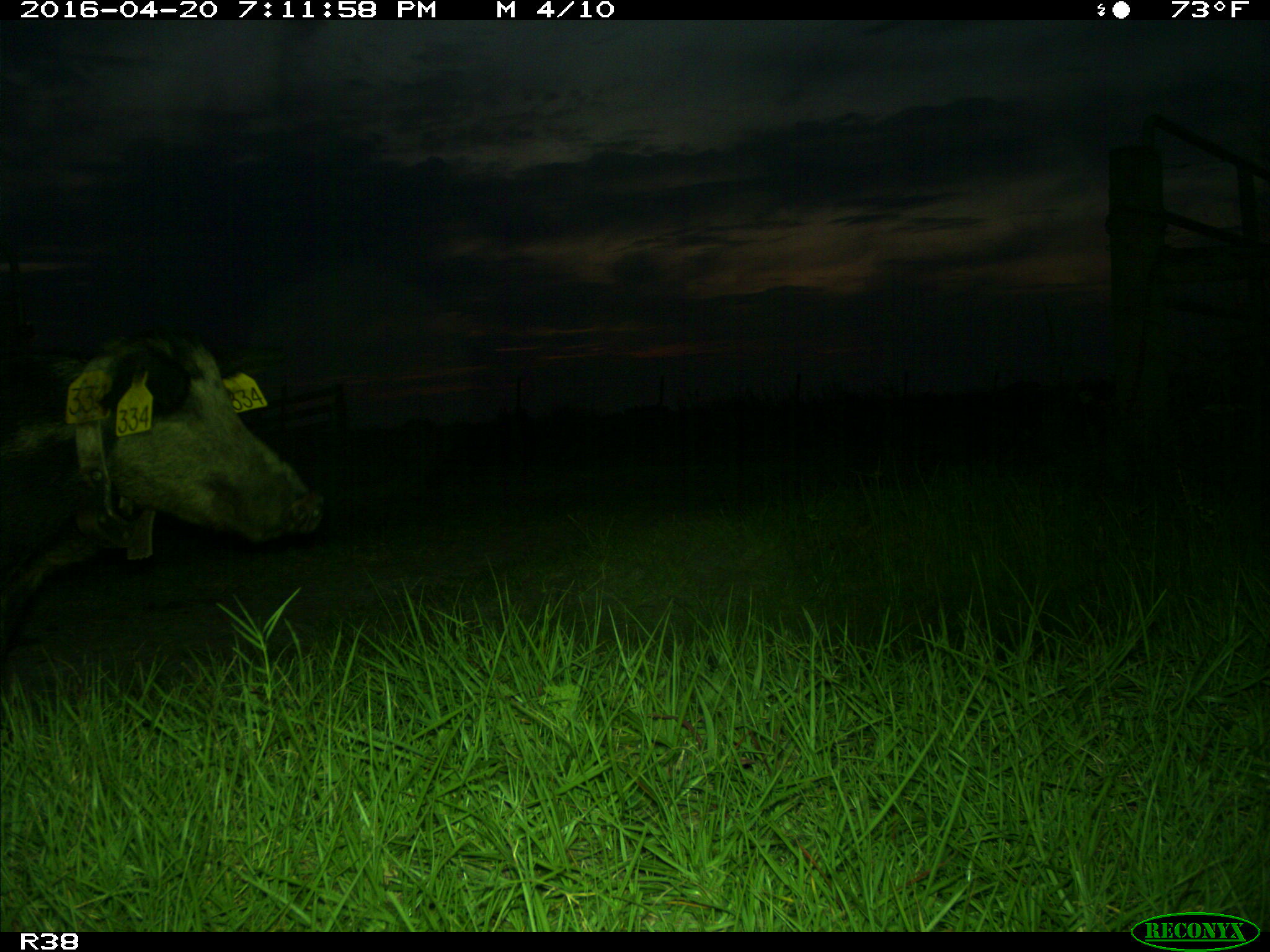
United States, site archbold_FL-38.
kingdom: Animalia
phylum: Chordata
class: Mammalia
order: Artiodactyla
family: Suidae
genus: Sus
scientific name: Sus scrofa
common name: wild boar